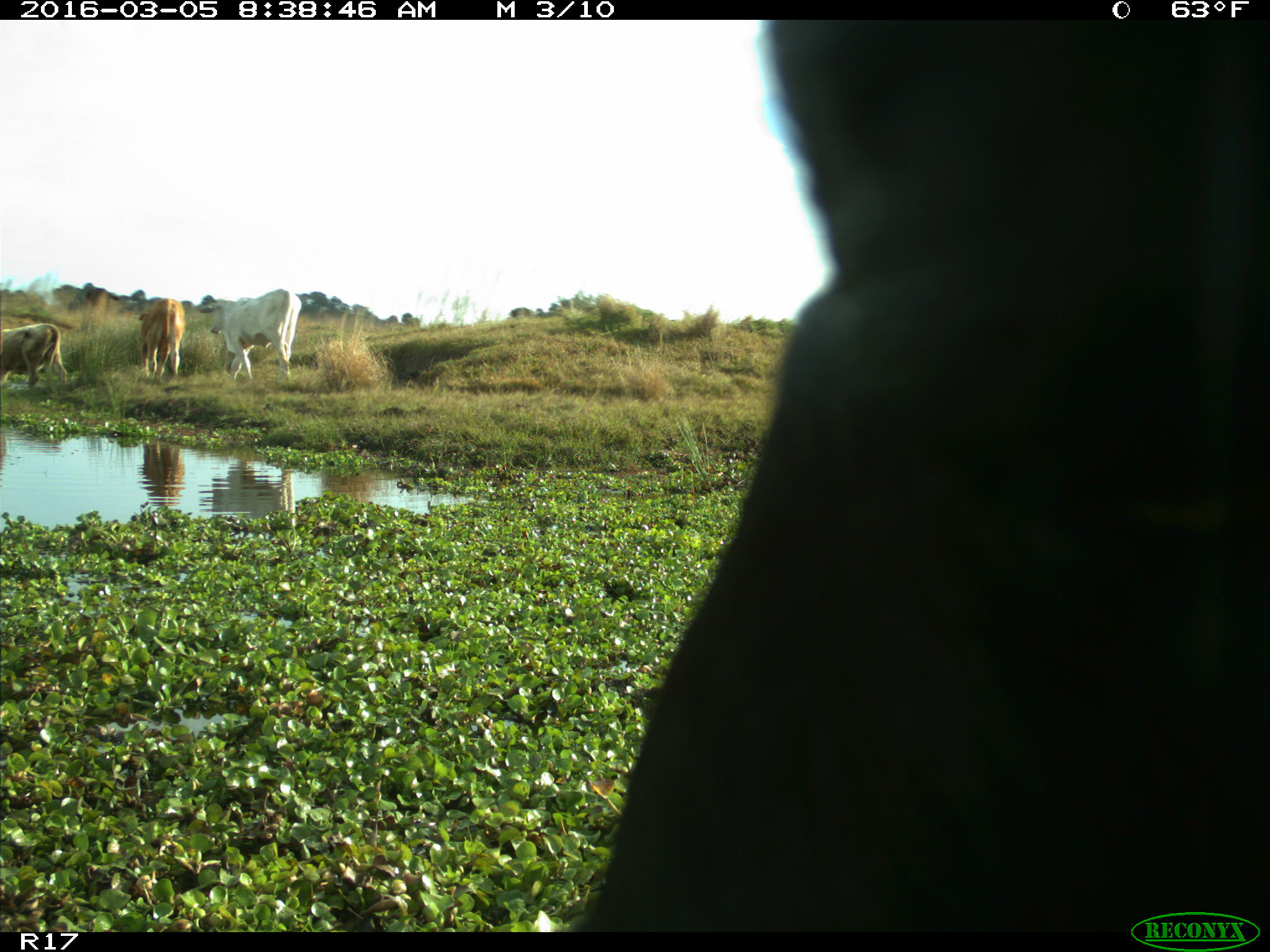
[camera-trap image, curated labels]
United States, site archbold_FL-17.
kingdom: Animalia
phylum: Chordata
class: Mammalia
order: Artiodactyla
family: Bovidae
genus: Bos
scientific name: Bos taurus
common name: domestic cow